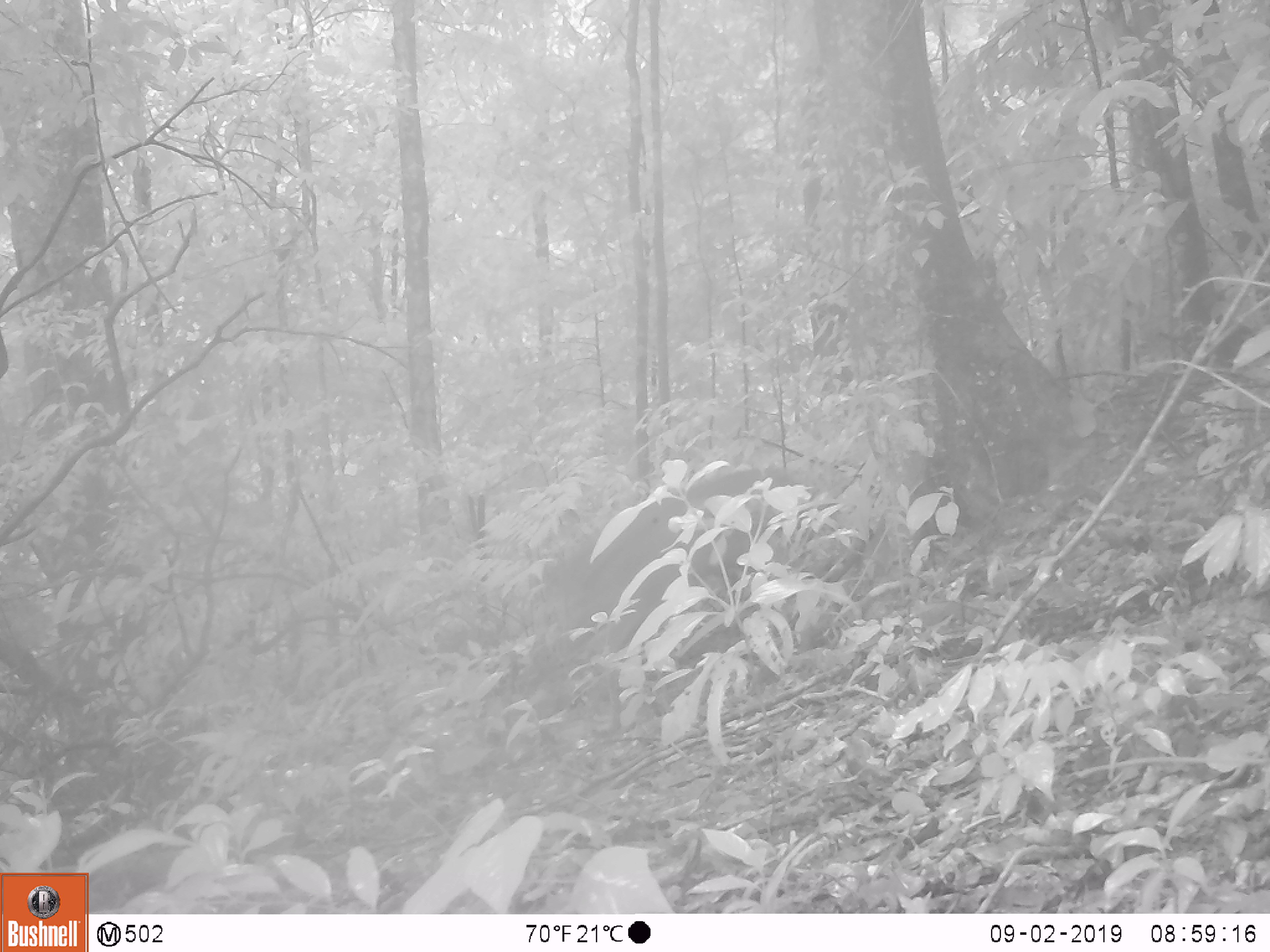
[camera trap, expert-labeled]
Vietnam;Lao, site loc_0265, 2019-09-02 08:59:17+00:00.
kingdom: Animalia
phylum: Chordata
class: Mammalia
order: Artiodactyla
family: Suidae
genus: Sus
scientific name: Sus scrofa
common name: eurasian wild pig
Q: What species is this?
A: Eurasian wild pig (Sus scrofa).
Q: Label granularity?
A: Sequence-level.